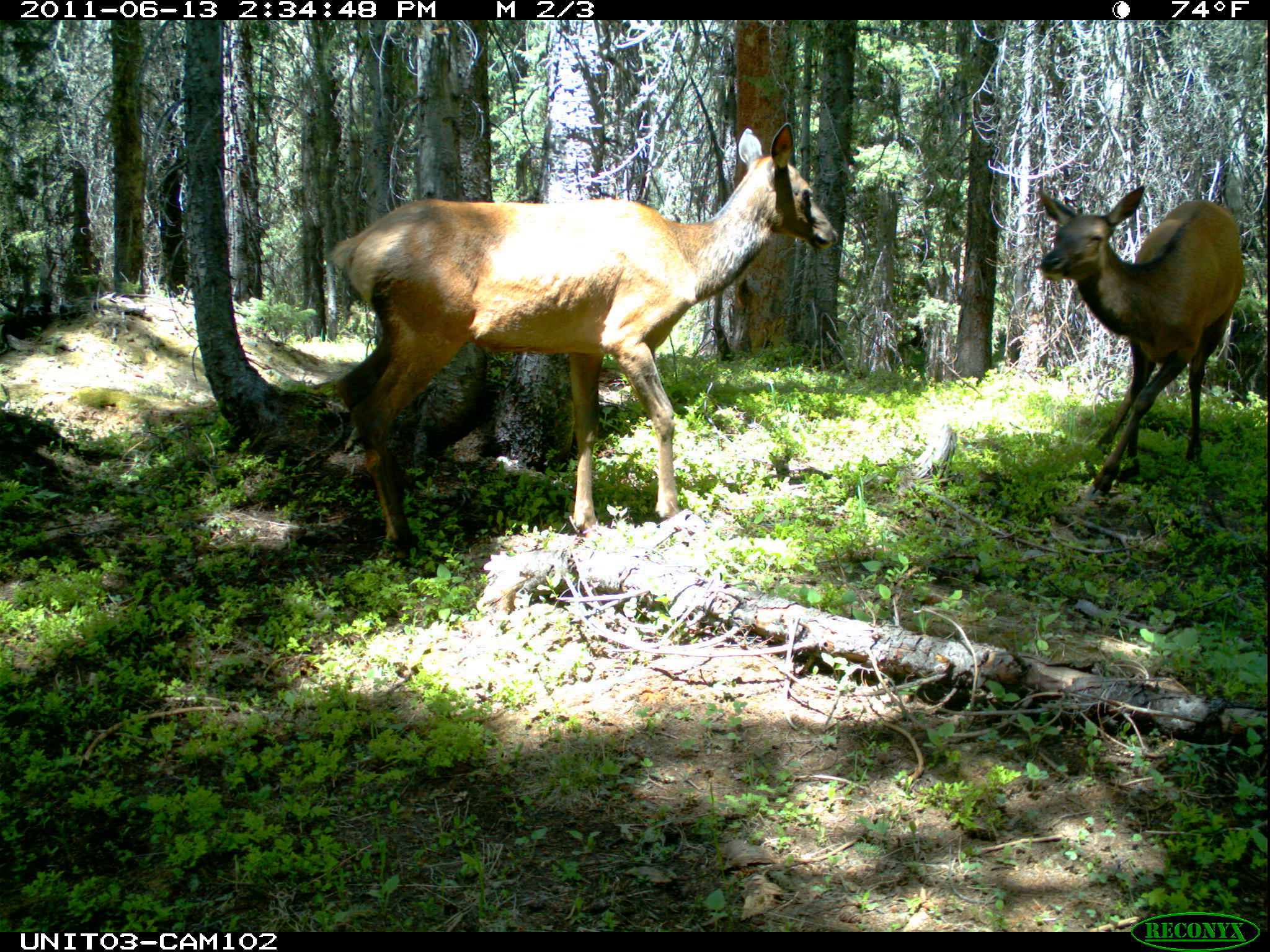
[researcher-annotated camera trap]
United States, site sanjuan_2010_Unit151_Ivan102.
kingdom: Animalia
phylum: Chordata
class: Mammalia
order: Artiodactyla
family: Cervidae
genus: Cervus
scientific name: Cervus elaphus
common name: red deer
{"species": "Cervus elaphus (red deer)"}